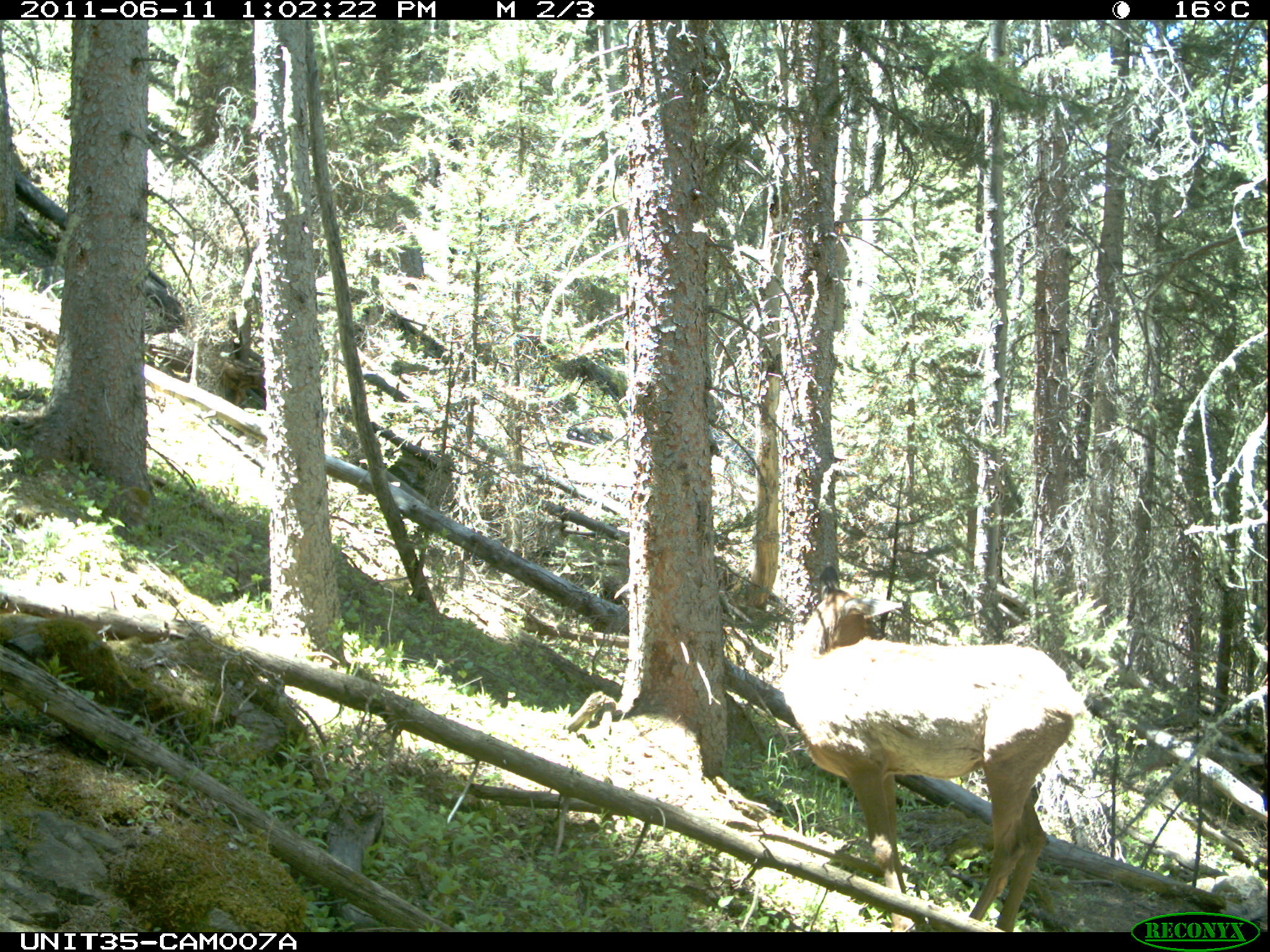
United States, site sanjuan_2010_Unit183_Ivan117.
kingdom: Animalia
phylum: Chordata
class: Mammalia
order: Artiodactyla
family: Cervidae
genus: Cervus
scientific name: Cervus elaphus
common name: red deer